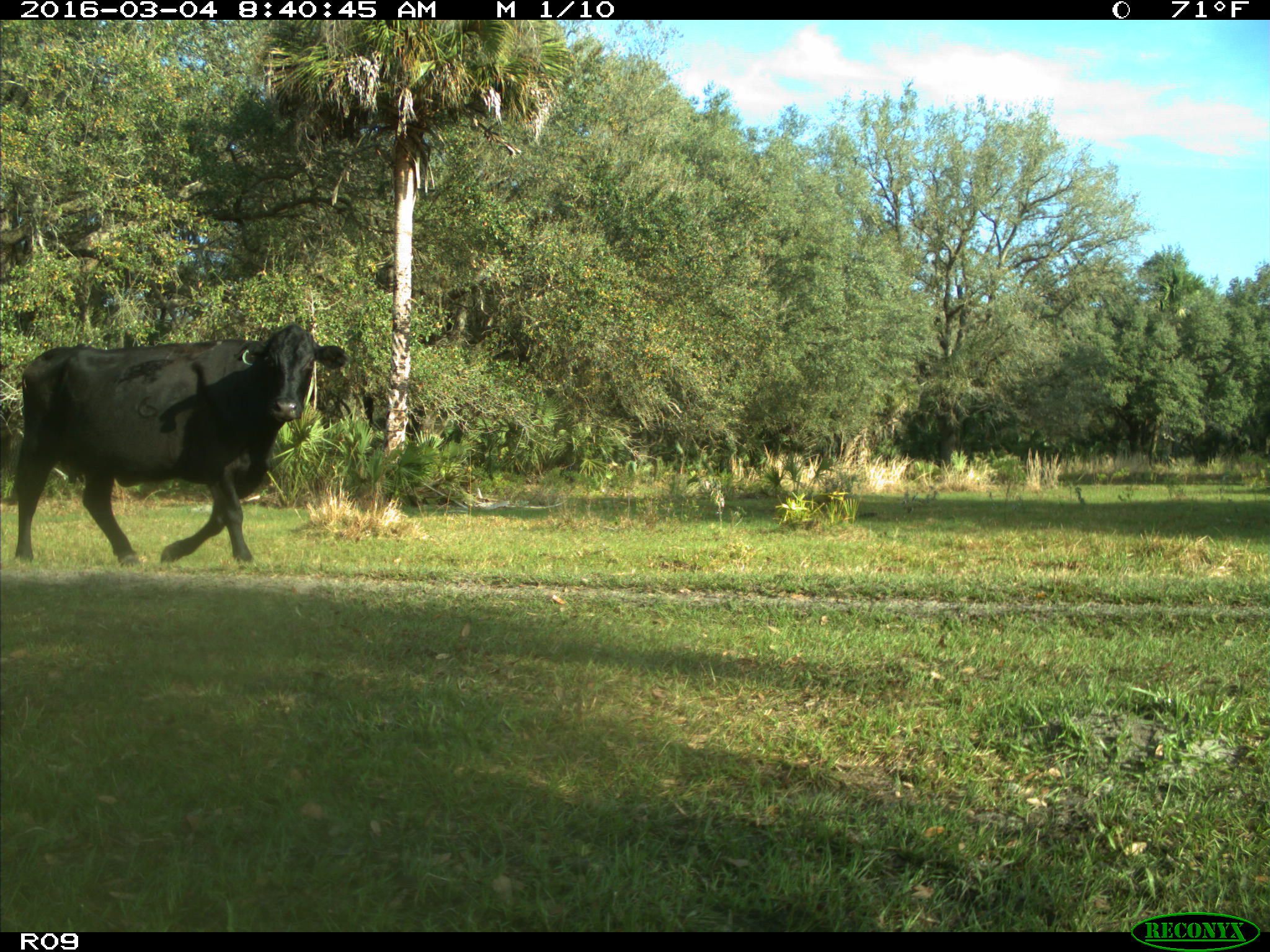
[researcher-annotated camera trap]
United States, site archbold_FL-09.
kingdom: Animalia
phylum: Chordata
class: Mammalia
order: Artiodactyla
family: Bovidae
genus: Bos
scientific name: Bos taurus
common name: domestic cow